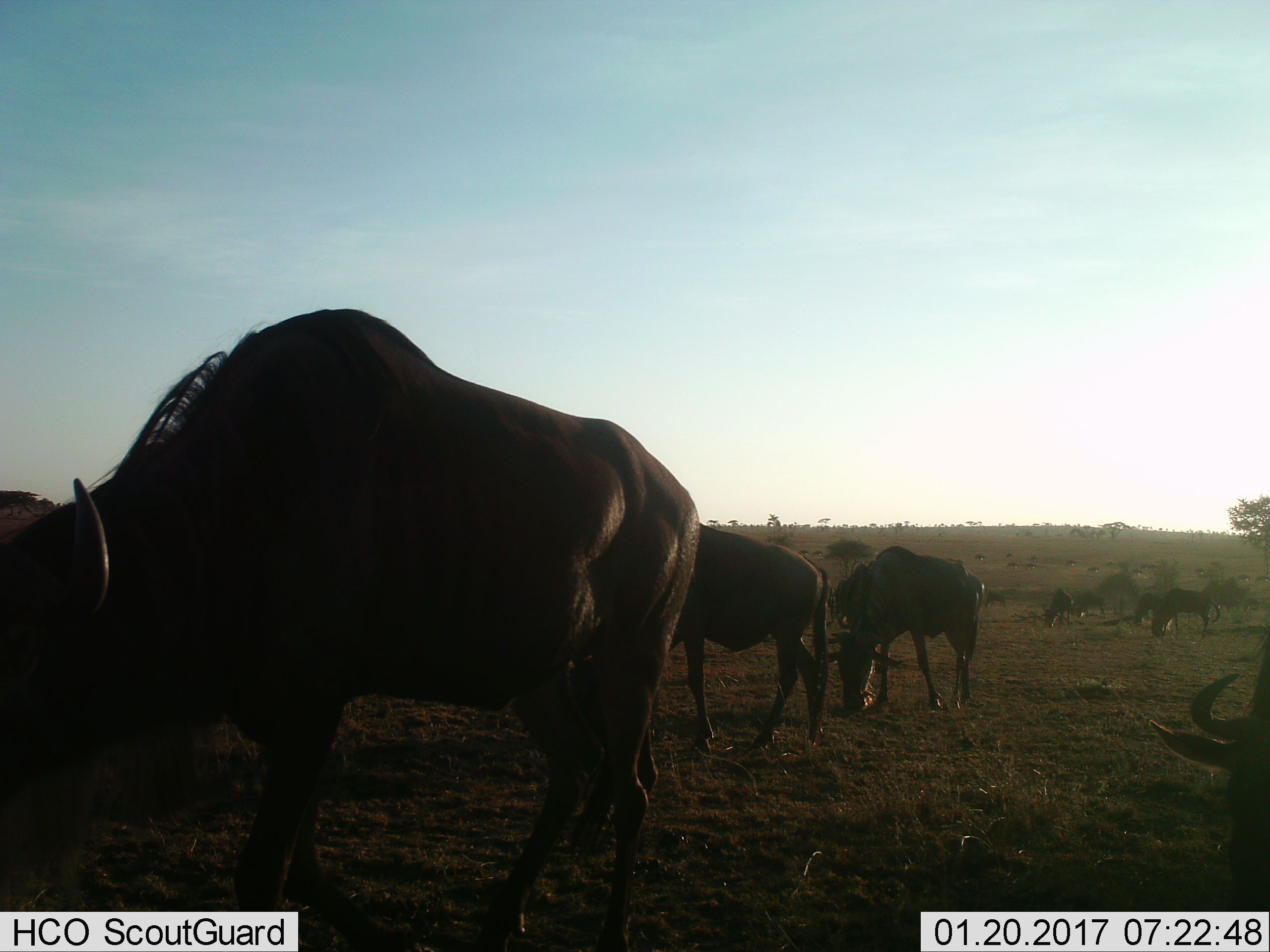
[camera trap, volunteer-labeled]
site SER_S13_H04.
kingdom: Animalia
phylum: Chordata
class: Mammalia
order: Artiodactyla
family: Bovidae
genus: Connochaetes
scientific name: Connochaetes taurinus taurinus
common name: blue wildebeest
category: wildebeestblue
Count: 8.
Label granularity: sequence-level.